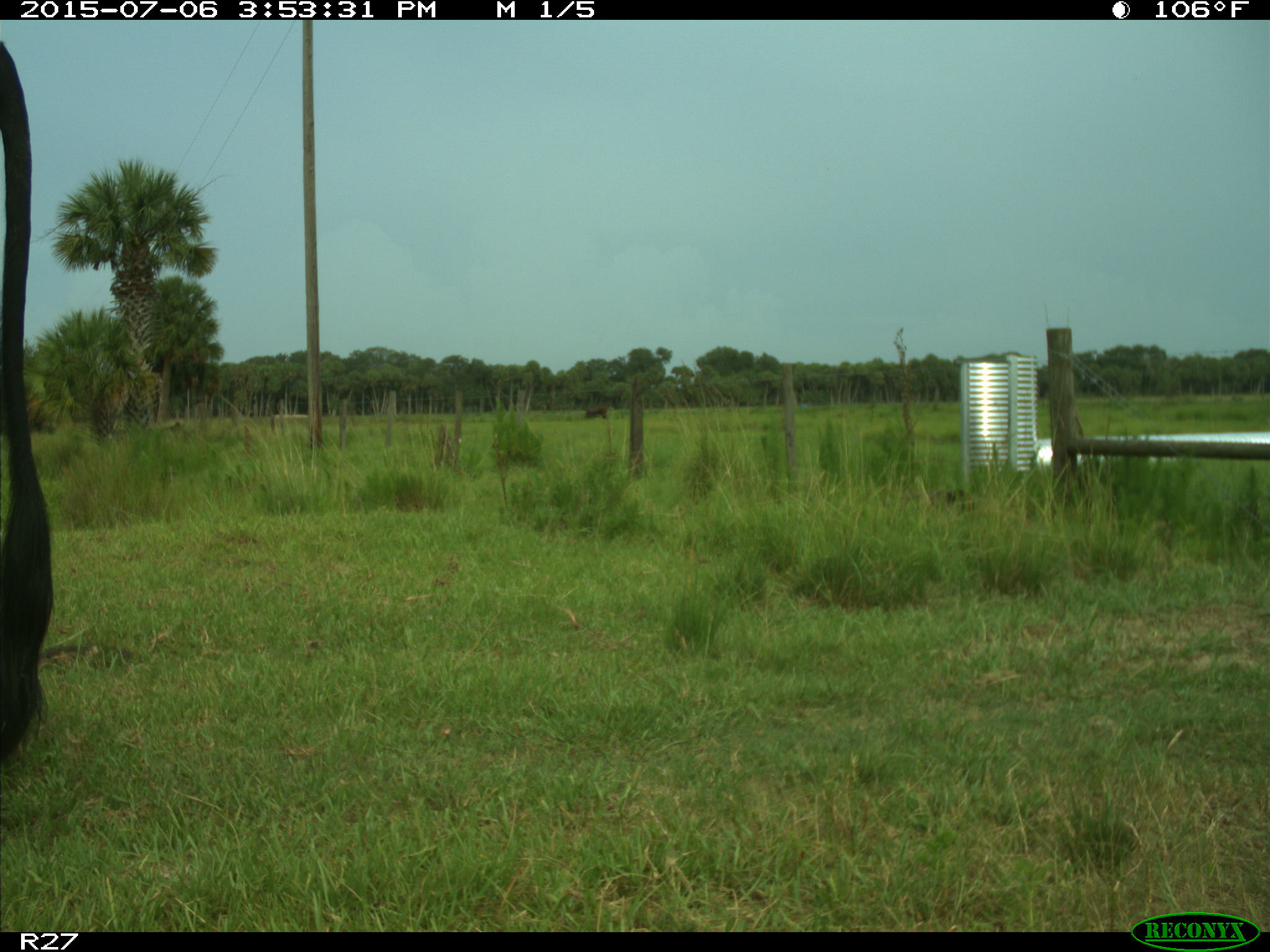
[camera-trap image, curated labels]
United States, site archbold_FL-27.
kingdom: Animalia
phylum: Chordata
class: Mammalia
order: Artiodactyla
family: Bovidae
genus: Bos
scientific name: Bos taurus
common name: domestic cow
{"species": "Bos taurus (domestic cow)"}